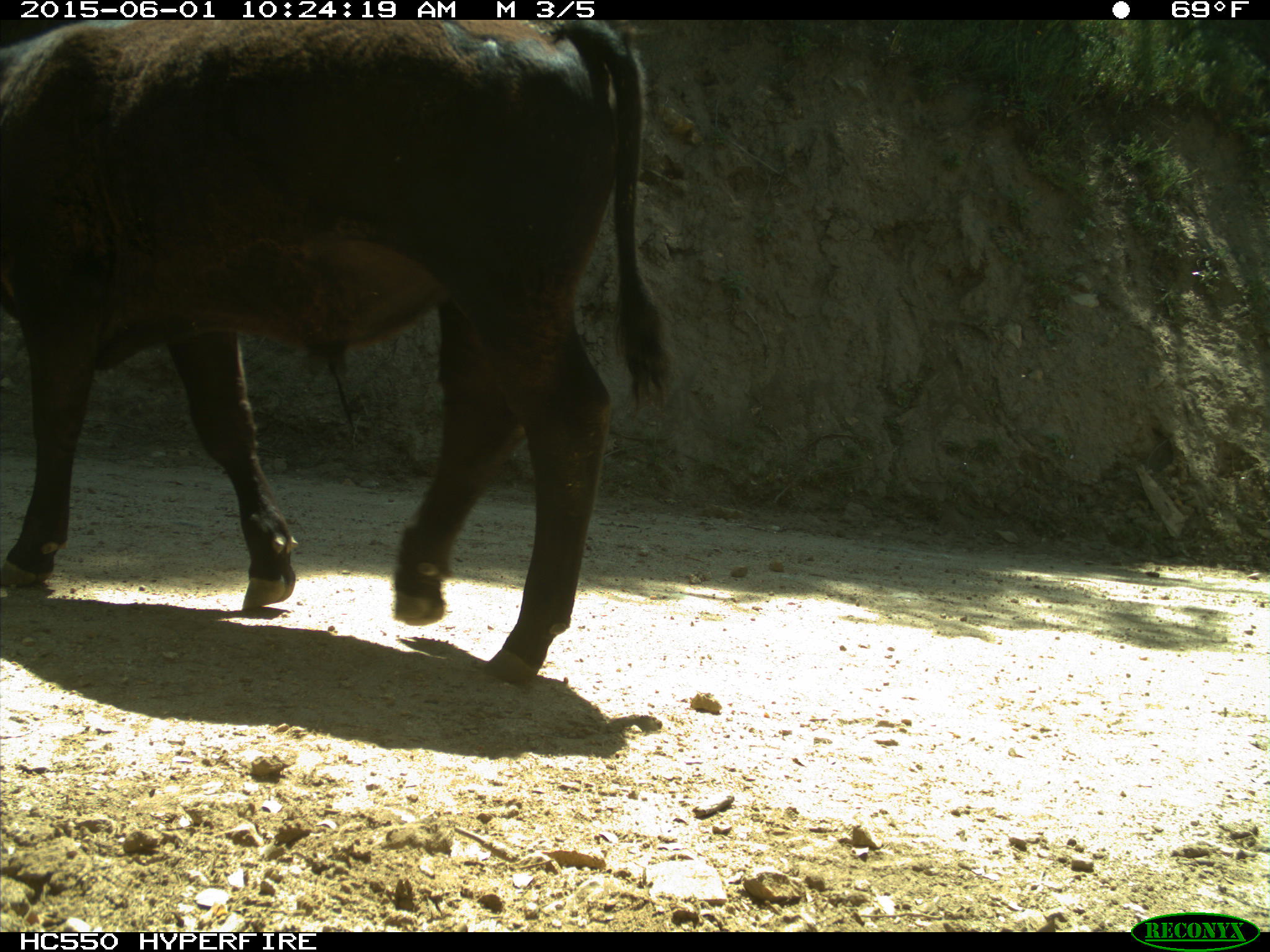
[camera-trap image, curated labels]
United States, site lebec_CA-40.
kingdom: Animalia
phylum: Chordata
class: Mammalia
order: Artiodactyla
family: Bovidae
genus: Bos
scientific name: Bos taurus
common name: domestic cow